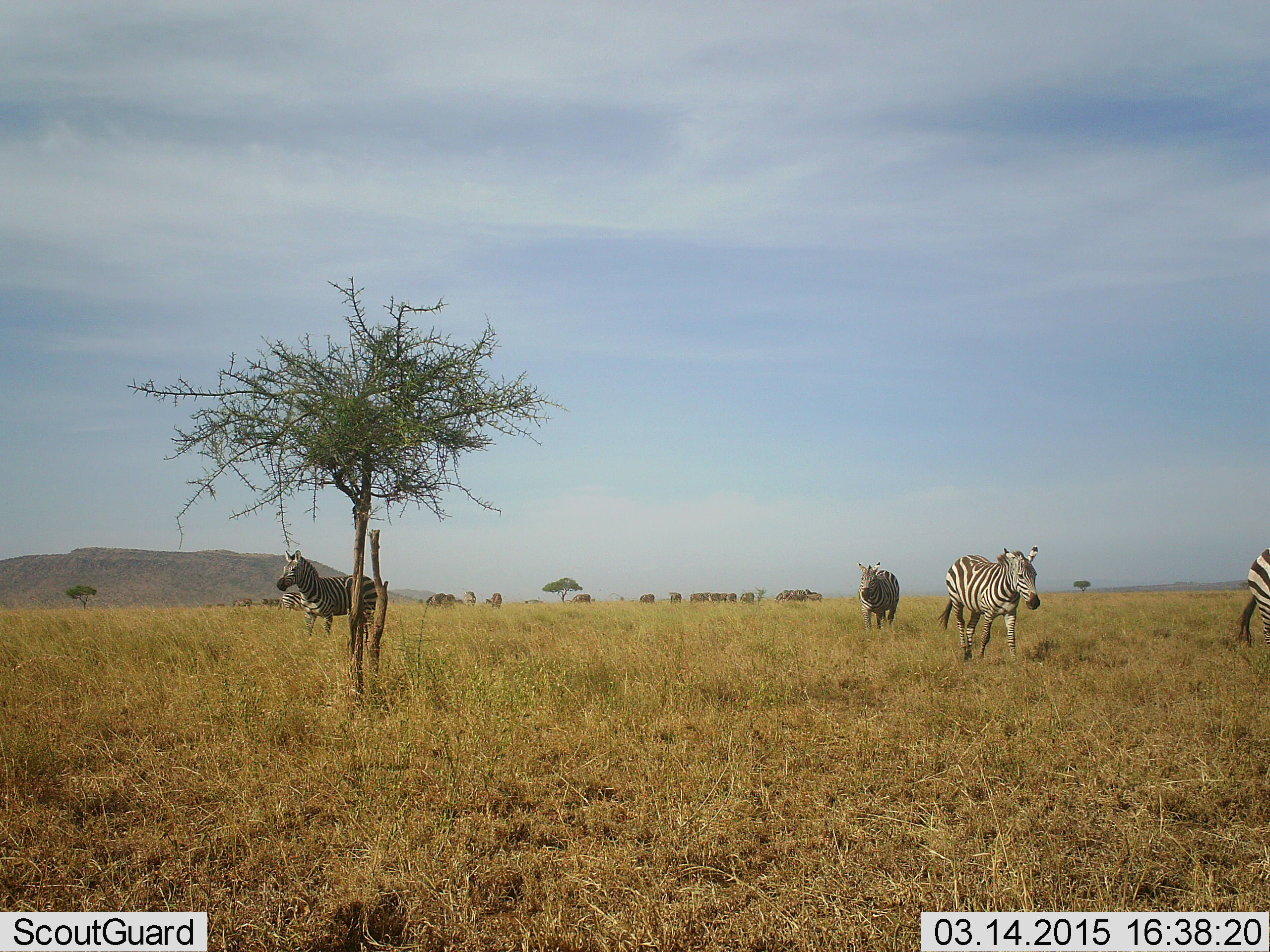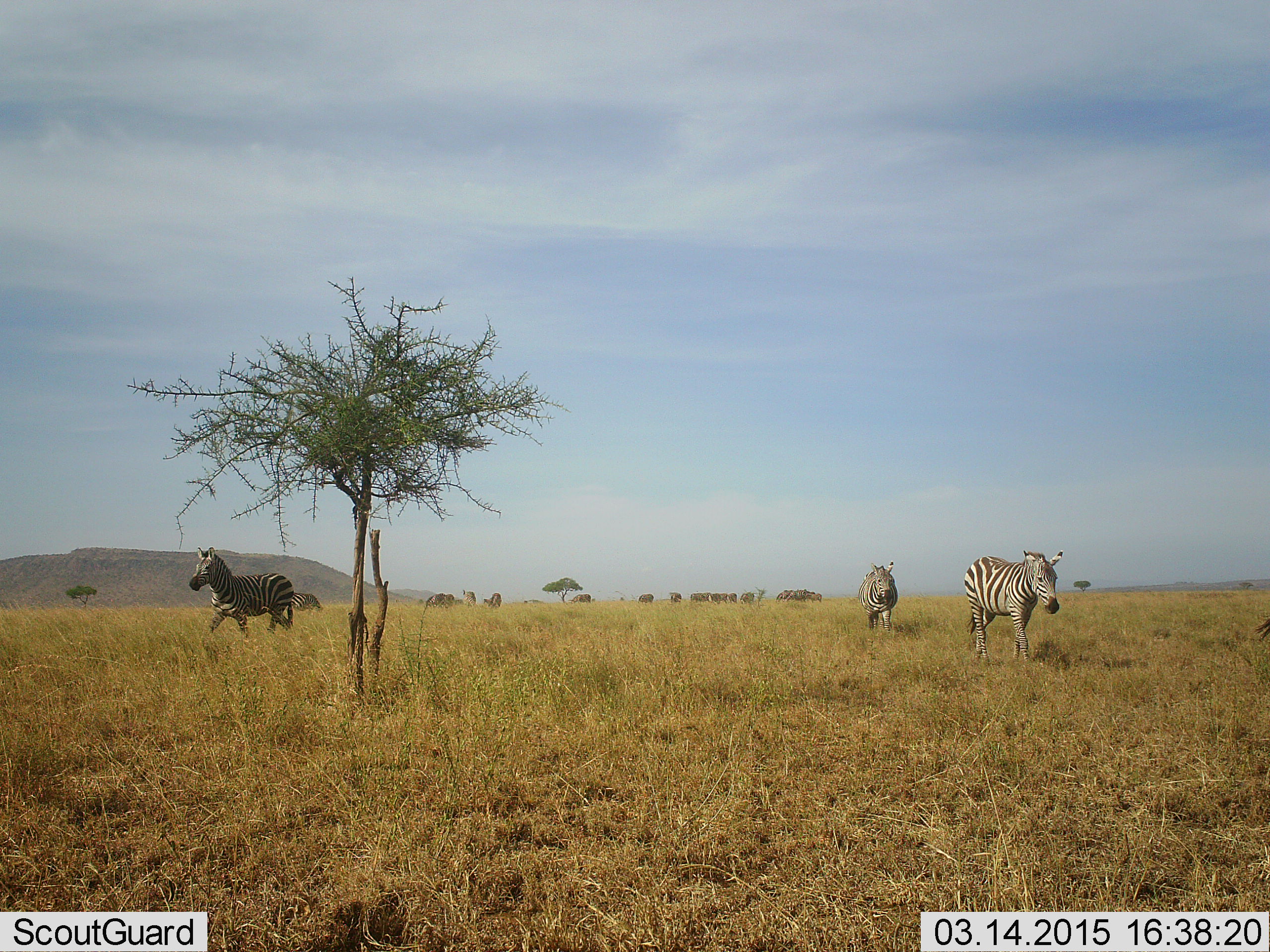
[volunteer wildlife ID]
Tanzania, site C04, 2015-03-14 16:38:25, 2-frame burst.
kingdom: Animalia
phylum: Chordata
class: Mammalia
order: Perissodactyla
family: Equidae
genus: Equus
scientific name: Equus quagga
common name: plains zebra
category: zebra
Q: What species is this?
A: Zebra (plains zebra) (Equus quagga).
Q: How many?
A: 4.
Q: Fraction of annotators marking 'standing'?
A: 20%.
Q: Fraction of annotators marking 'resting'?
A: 0%.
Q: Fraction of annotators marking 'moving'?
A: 100%.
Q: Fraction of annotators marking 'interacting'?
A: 0%.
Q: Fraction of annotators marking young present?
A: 0%.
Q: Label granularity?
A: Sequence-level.